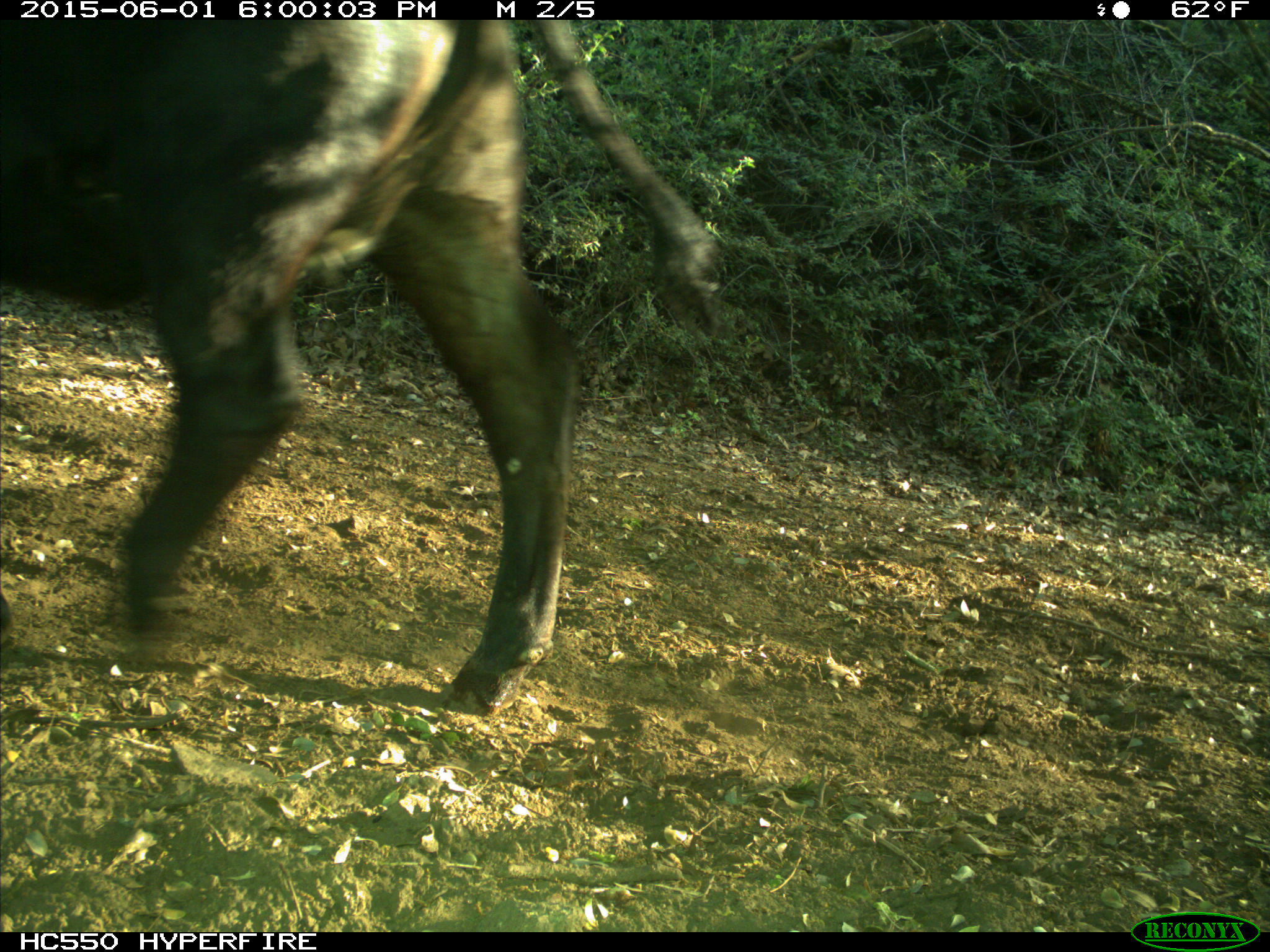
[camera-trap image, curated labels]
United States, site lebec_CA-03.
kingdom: Animalia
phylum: Chordata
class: Mammalia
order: Artiodactyla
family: Bovidae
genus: Bos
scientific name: Bos taurus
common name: domestic cow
Bos taurus (domestic cow).